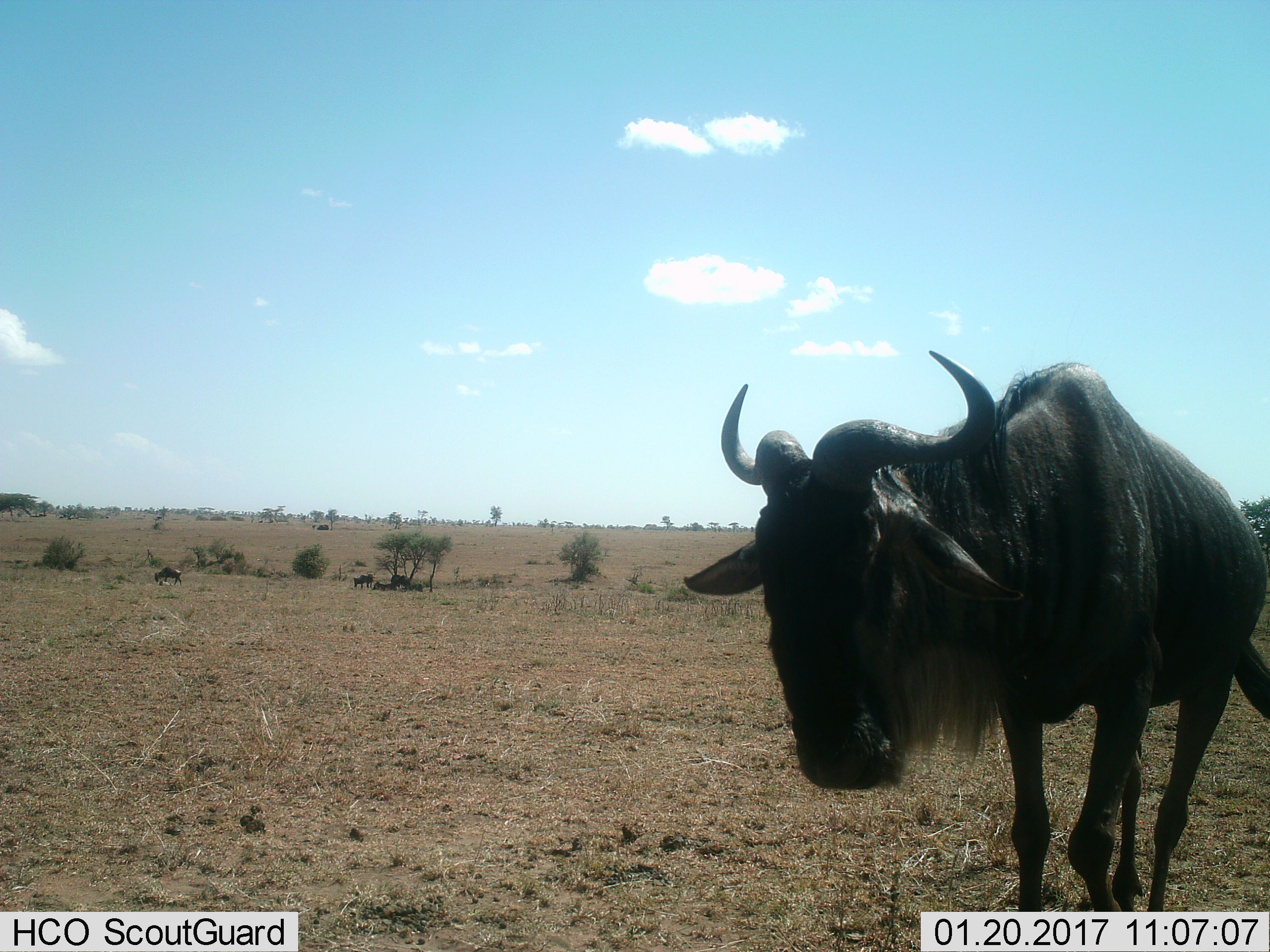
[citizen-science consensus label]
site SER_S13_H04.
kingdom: Animalia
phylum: Chordata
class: Mammalia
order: Artiodactyla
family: Bovidae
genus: Connochaetes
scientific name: Connochaetes taurinus taurinus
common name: blue wildebeest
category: wildebeestblue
Wildebeestblue (blue wildebeest) (Connochaetes taurinus taurinus), count 6. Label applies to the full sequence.